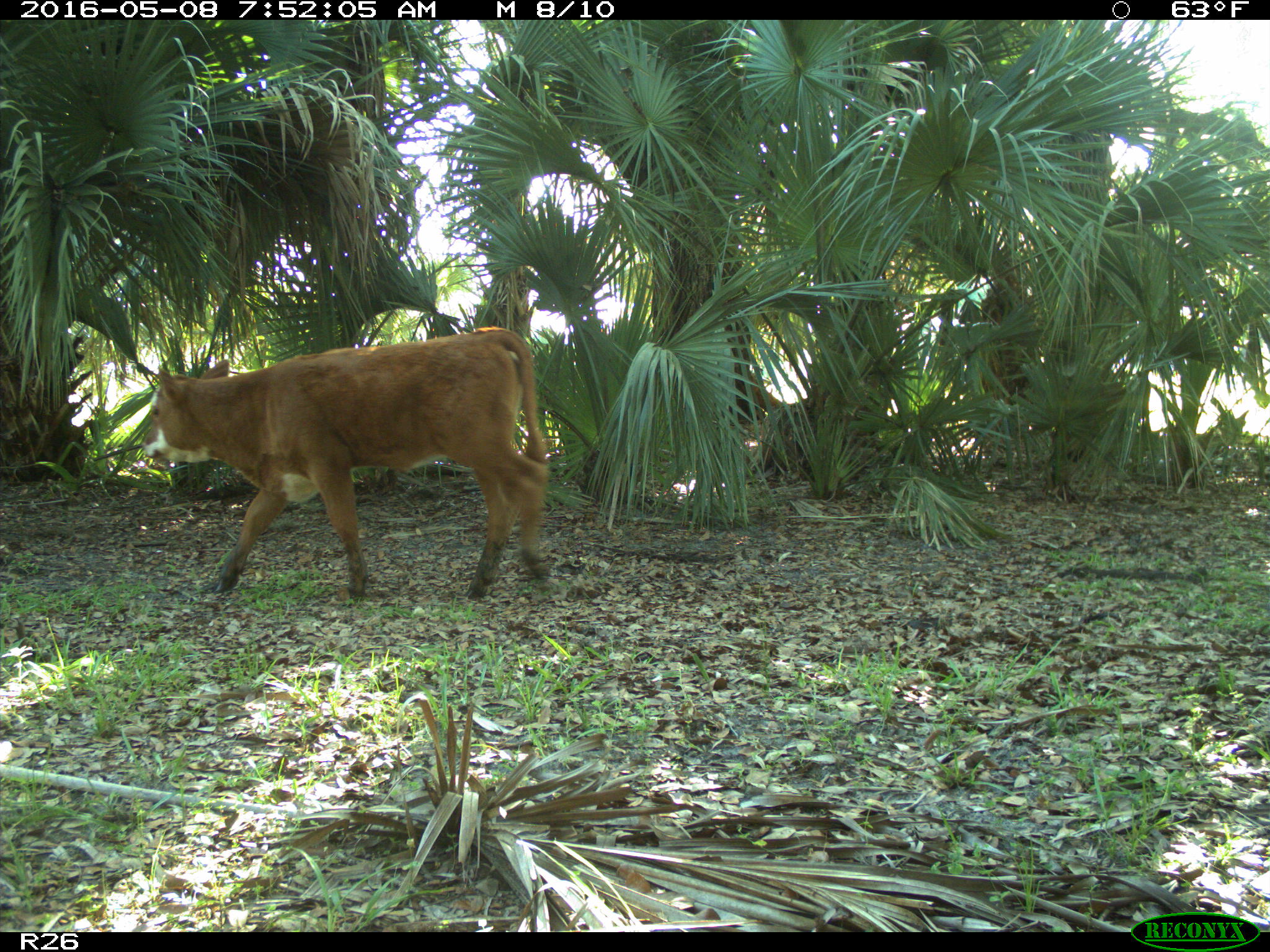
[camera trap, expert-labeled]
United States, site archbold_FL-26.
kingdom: Animalia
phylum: Chordata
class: Mammalia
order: Artiodactyla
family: Bovidae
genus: Bos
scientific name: Bos taurus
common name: domestic cow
Bos taurus (domestic cow).